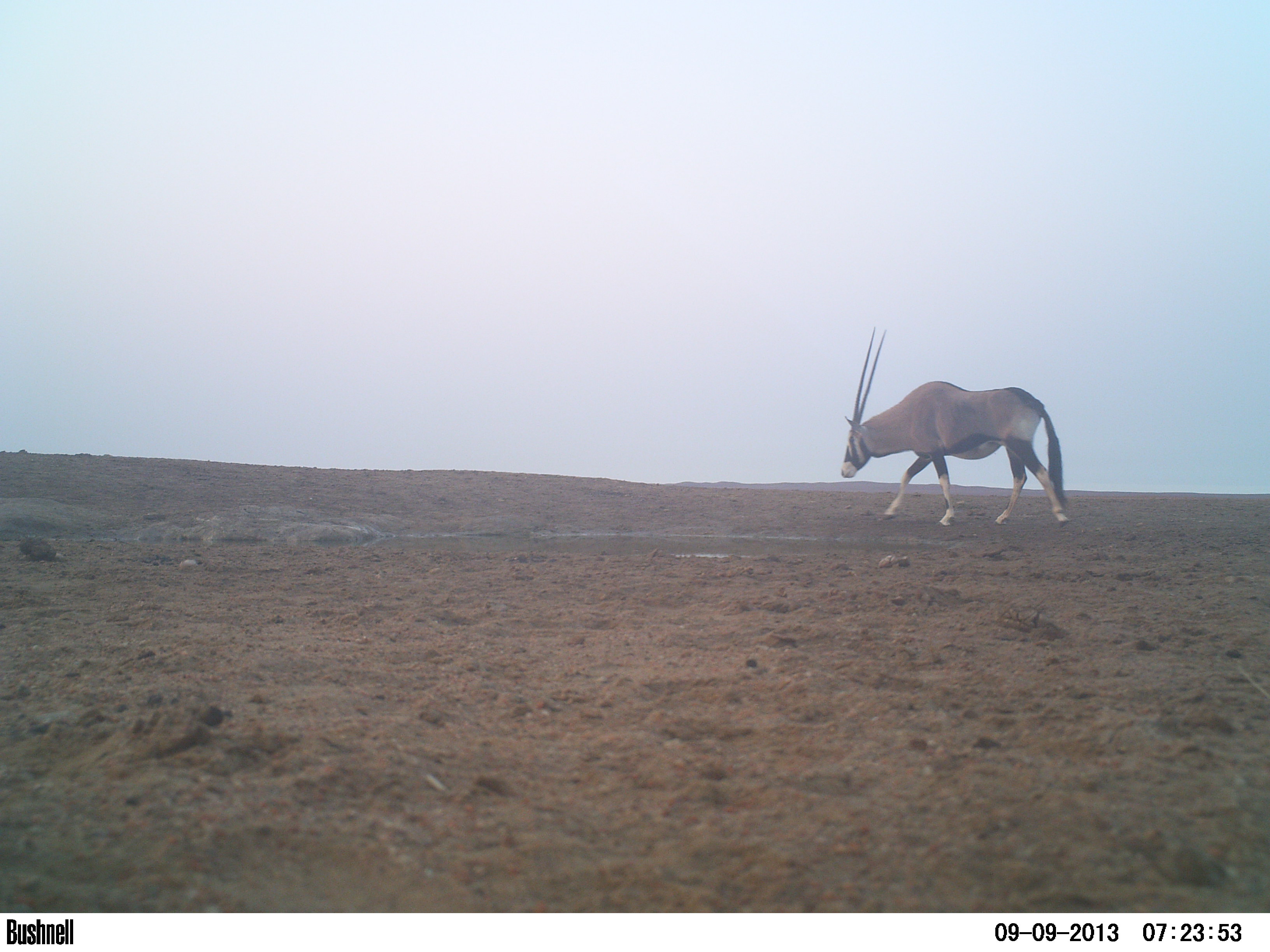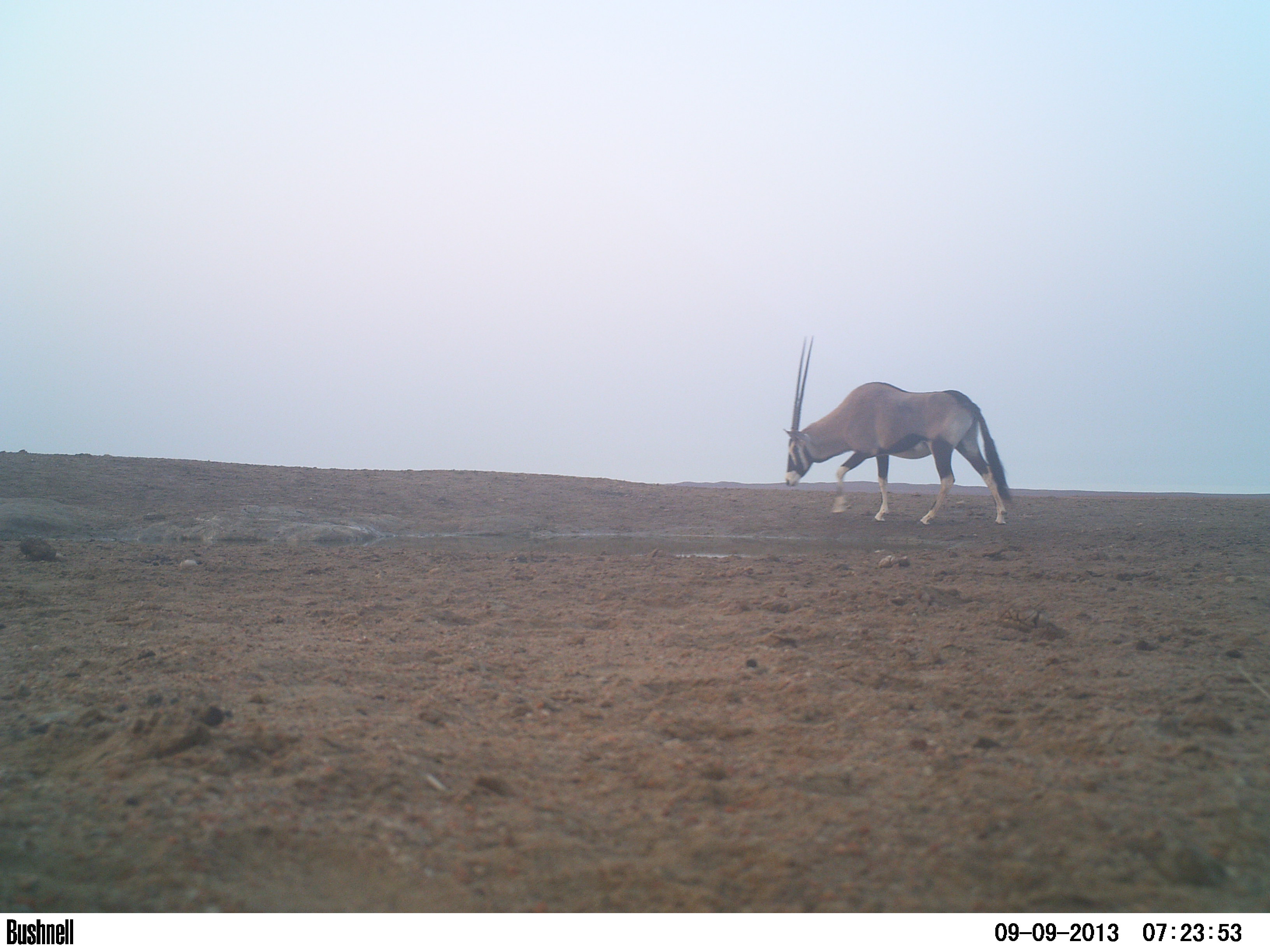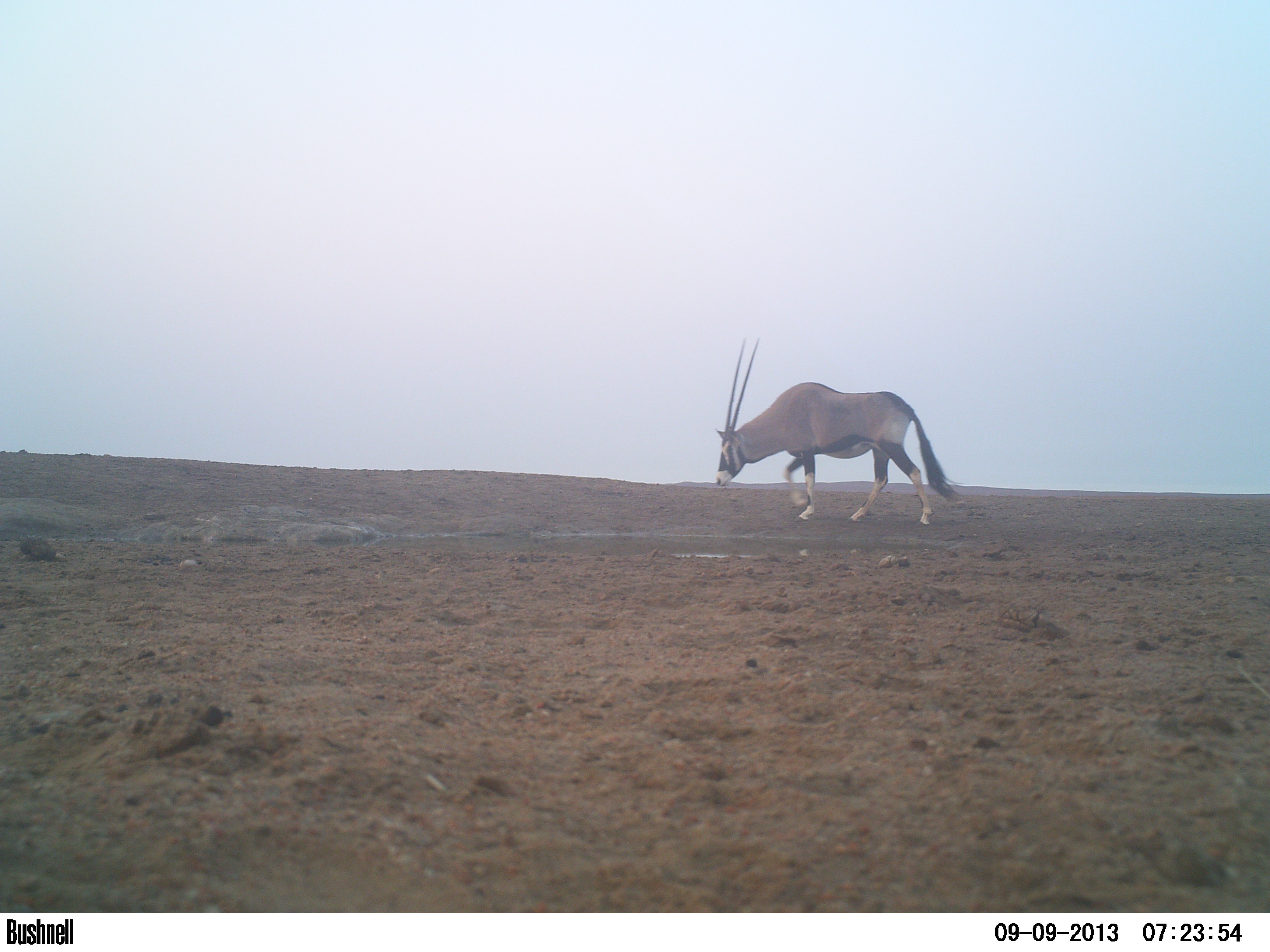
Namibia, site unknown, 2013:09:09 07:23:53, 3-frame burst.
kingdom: Animalia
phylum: Chordata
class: Mammalia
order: Artiodactyla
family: Bovidae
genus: Oryx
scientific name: Oryx gazella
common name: gemsbok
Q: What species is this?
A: Oryx gazella (gemsbok).